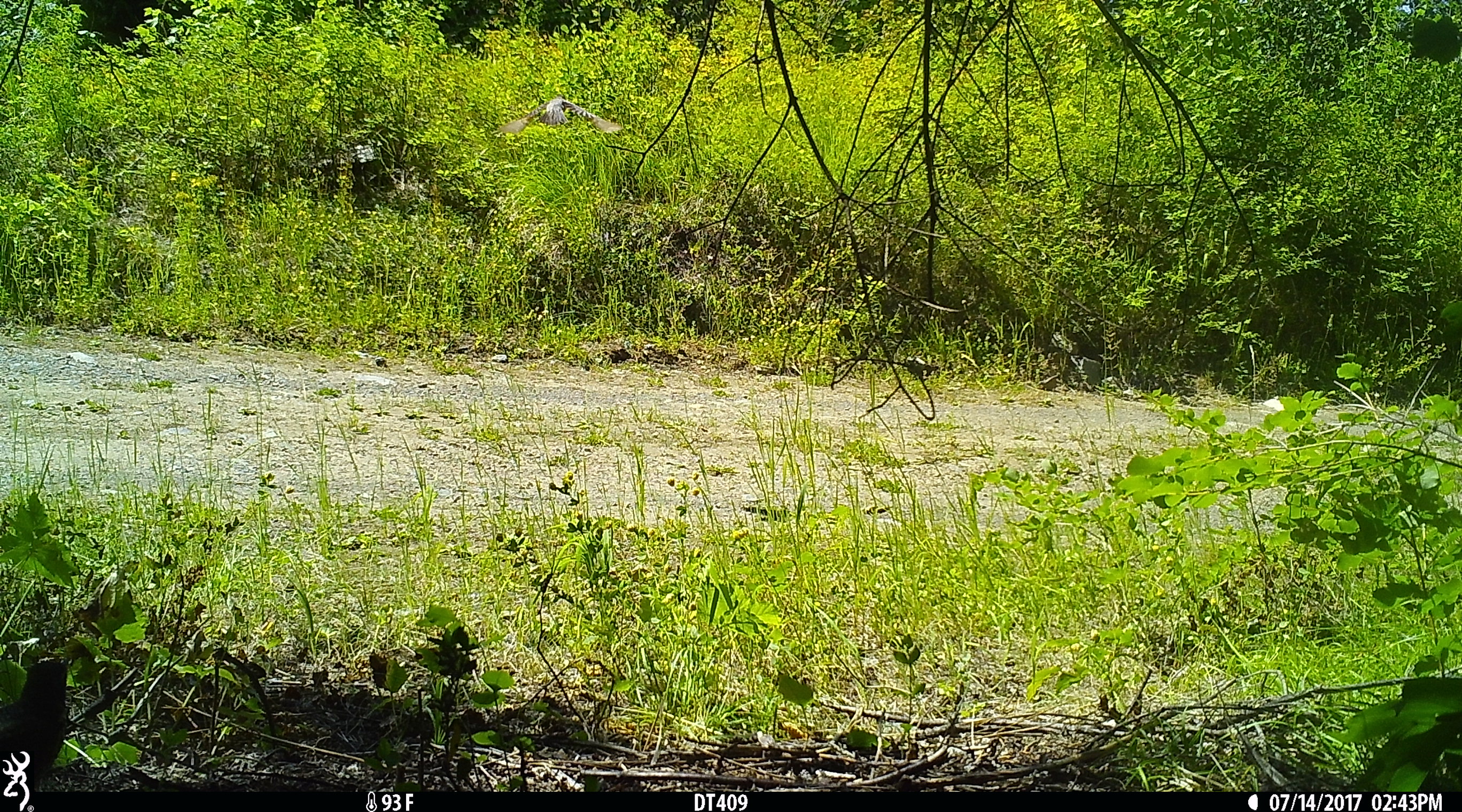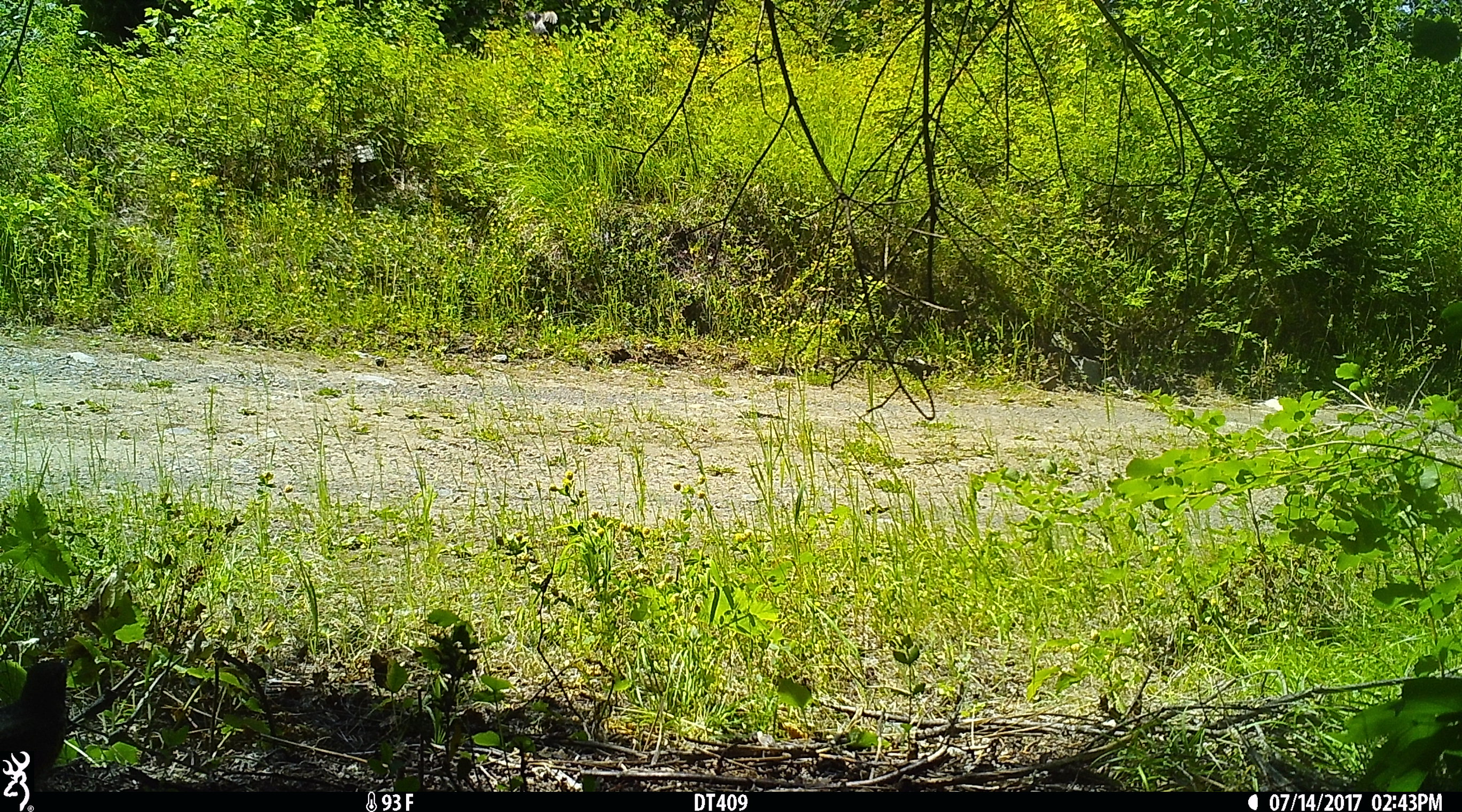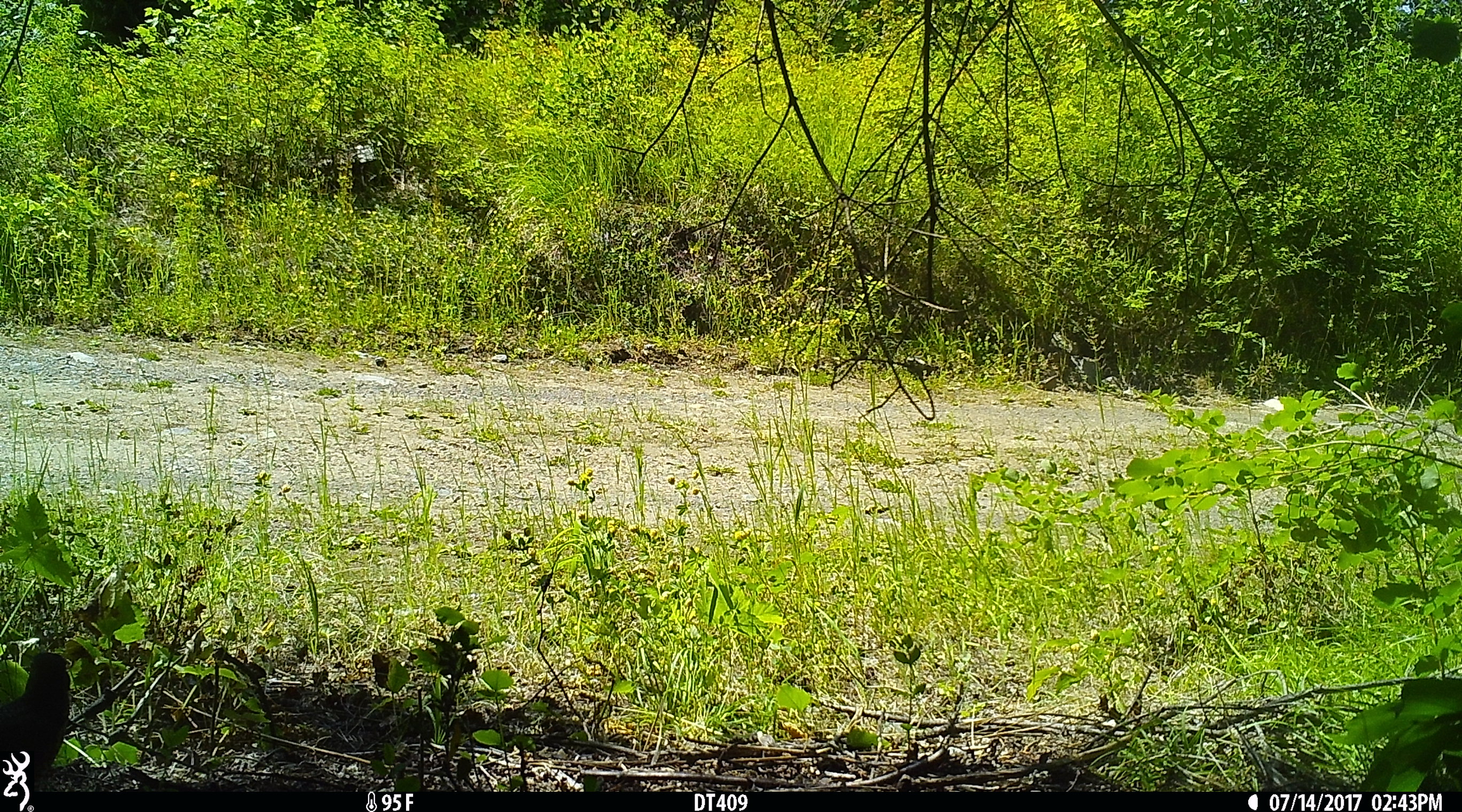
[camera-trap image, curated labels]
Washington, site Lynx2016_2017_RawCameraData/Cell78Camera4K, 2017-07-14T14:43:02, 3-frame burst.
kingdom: Animalia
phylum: Chordata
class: Aves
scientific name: Aves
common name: birds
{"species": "Aves (birds)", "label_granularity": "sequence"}